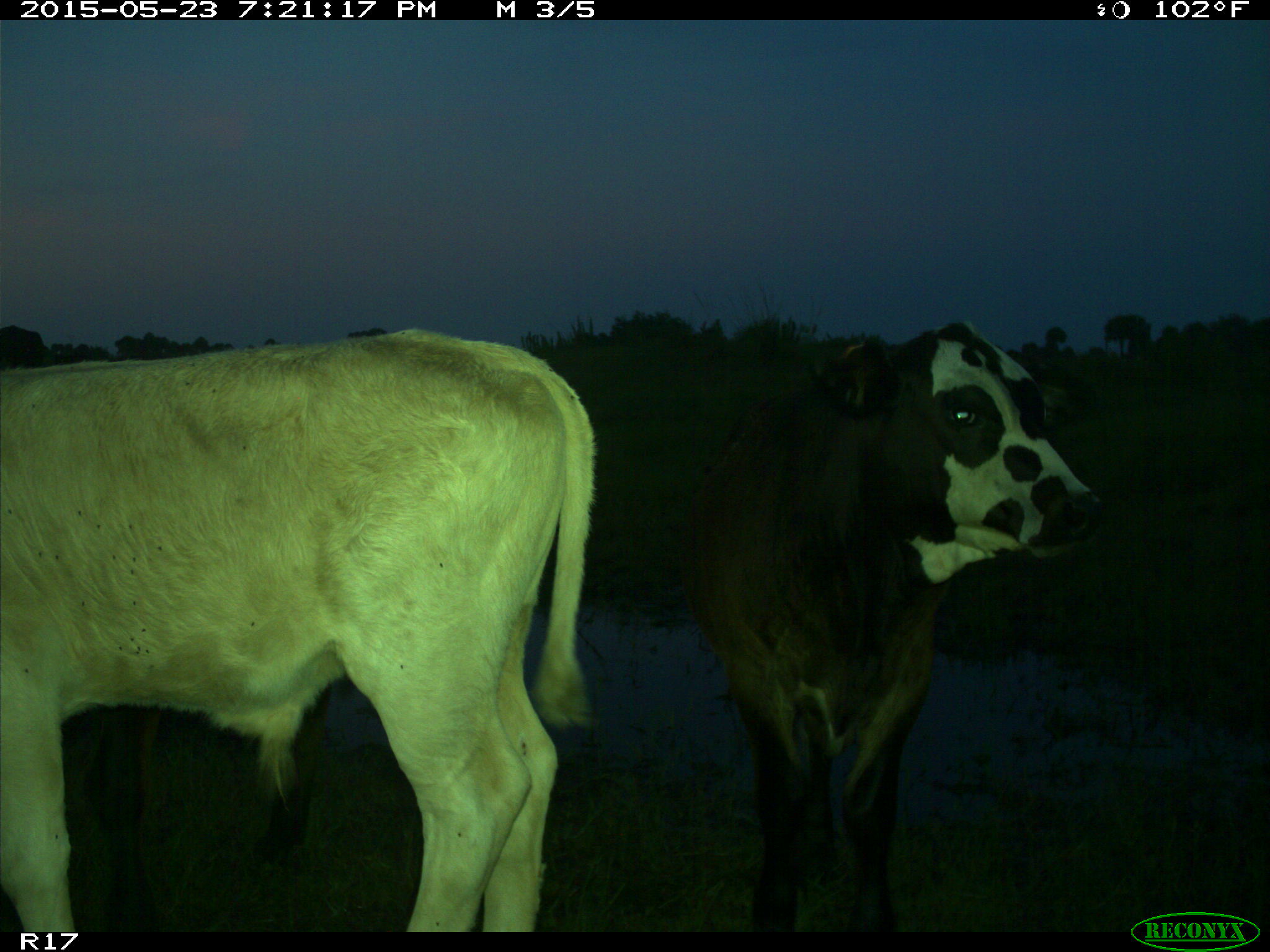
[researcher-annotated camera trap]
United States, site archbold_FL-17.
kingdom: Animalia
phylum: Chordata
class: Mammalia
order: Artiodactyla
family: Bovidae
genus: Bos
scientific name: Bos taurus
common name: domestic cow